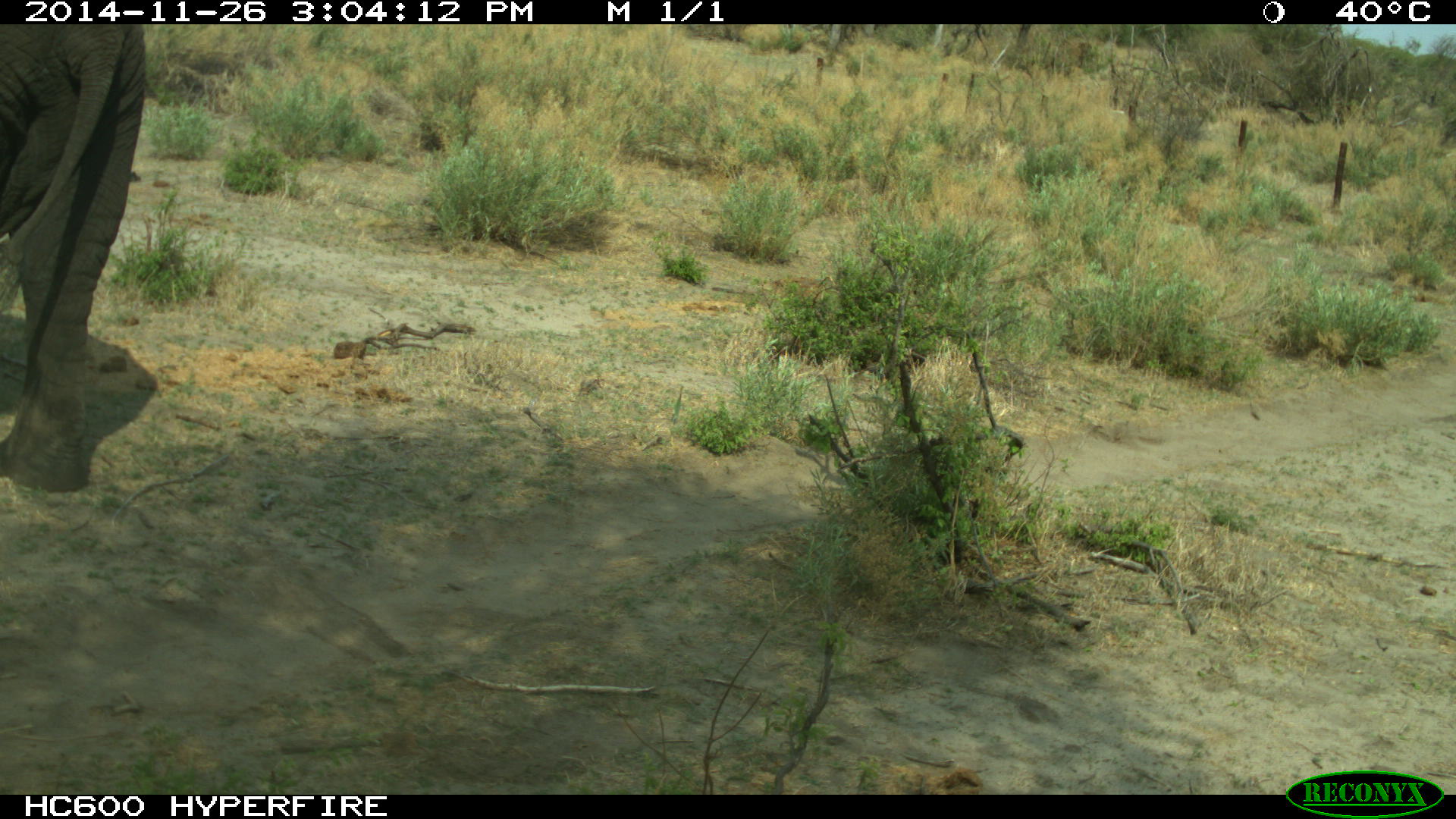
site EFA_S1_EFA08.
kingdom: Animalia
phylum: Chordata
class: Mammalia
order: Proboscidea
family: Elephantidae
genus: Loxodonta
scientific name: Loxodonta africana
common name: african bush elephant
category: elephant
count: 1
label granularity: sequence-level